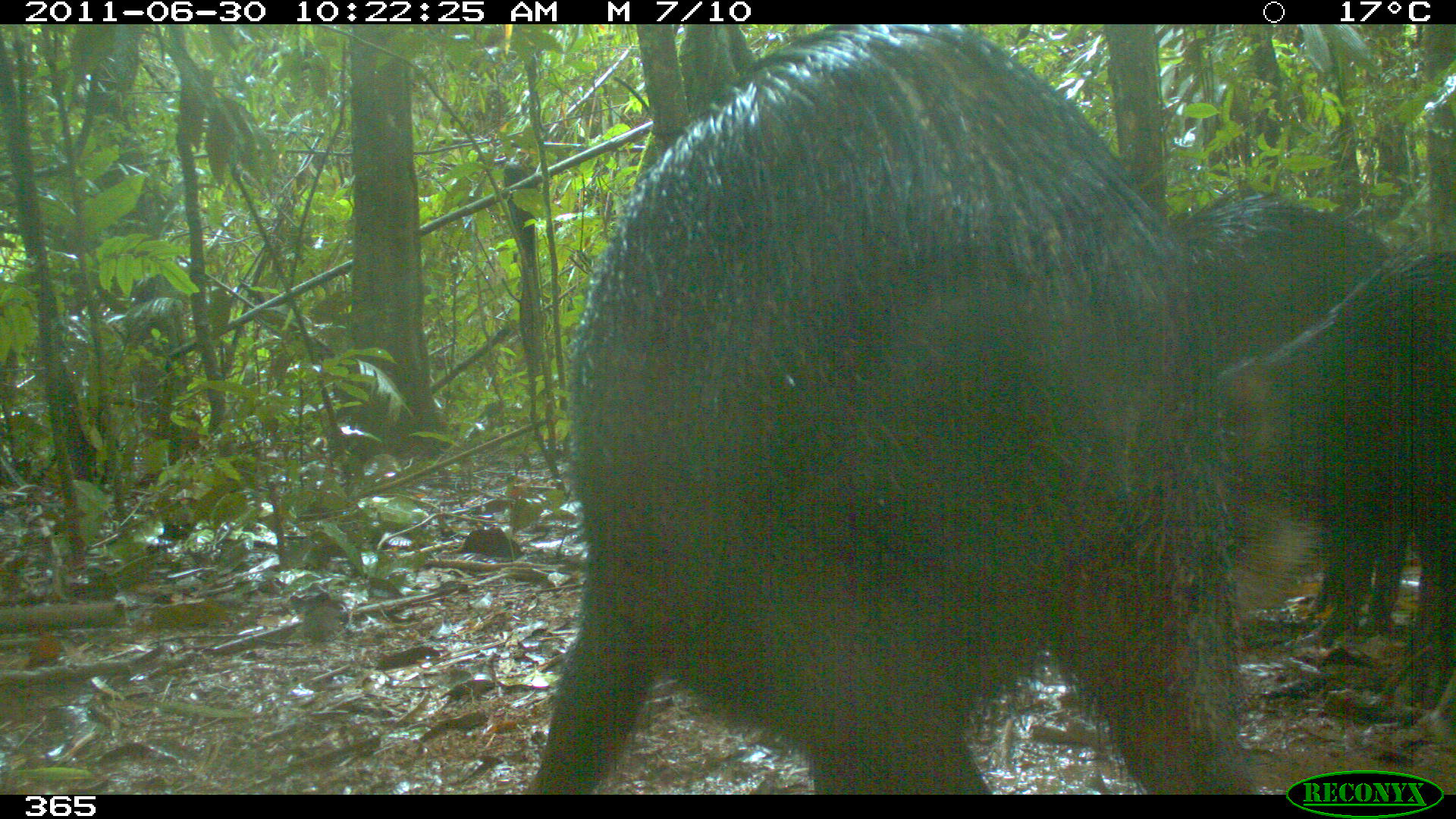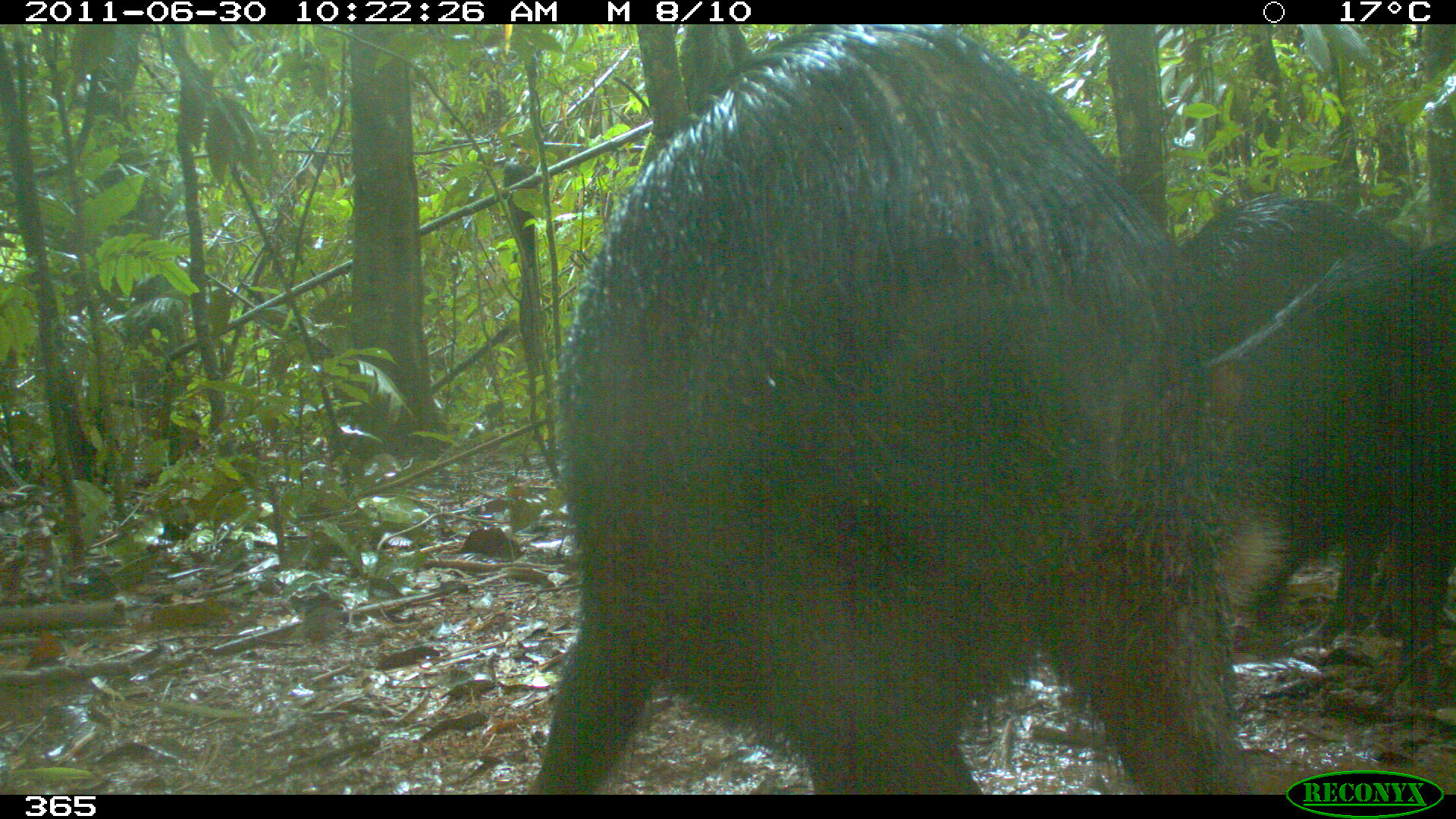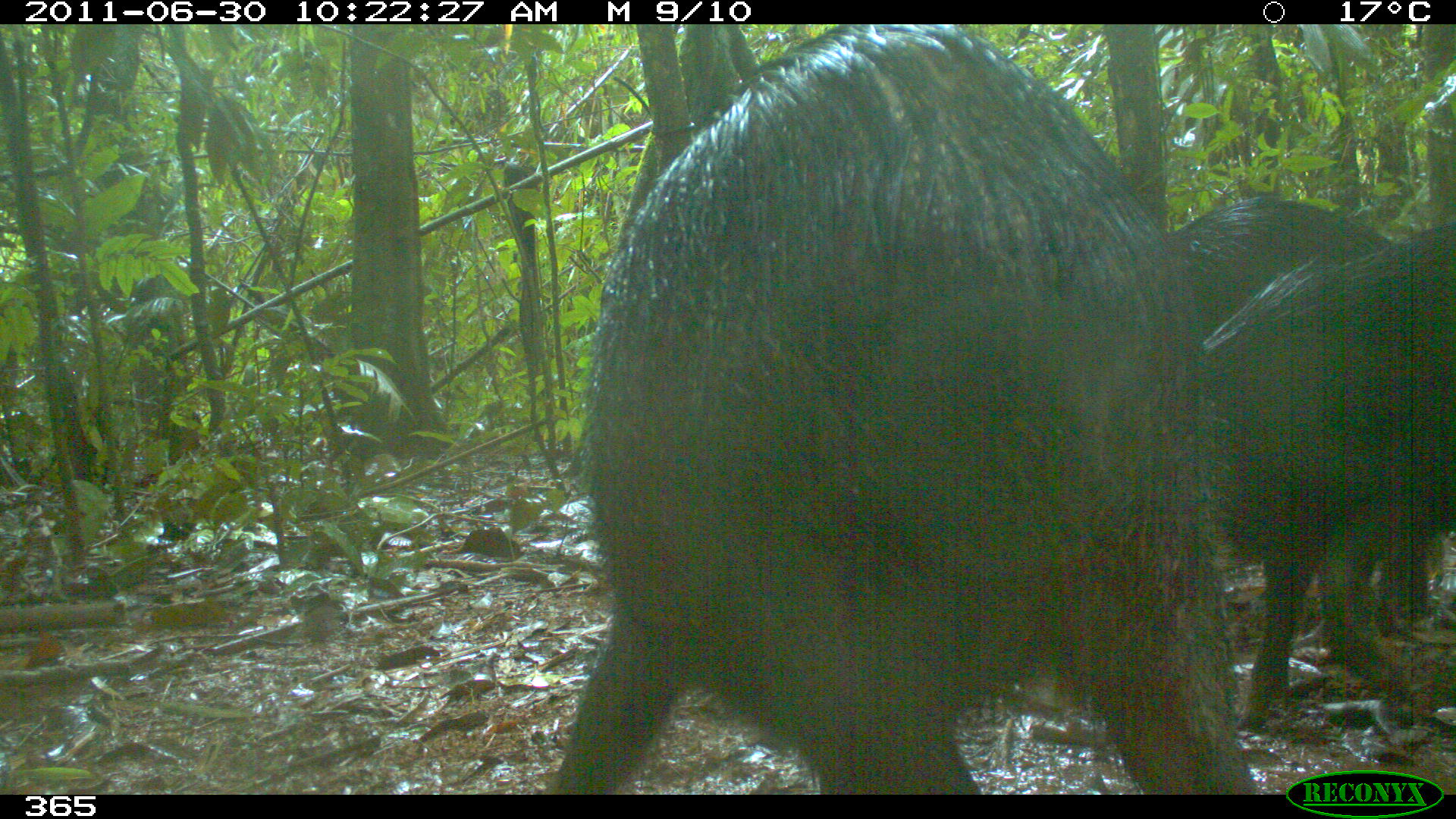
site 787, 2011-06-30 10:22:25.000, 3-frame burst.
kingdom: Animalia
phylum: Chordata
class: Mammalia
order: Artiodactyla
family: Tayassuidae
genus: Tayassu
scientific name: Tayassu pecari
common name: white-lipped peccary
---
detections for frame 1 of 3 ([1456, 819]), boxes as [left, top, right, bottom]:
tayassu pecari: [524, 26, 1249, 793]; [1211, 242, 1455, 706]; [1167, 186, 1387, 382]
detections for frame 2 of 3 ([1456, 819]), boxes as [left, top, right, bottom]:
tayassu pecari: [532, 21, 1250, 794]; [1211, 242, 1455, 685]; [1167, 189, 1403, 370]